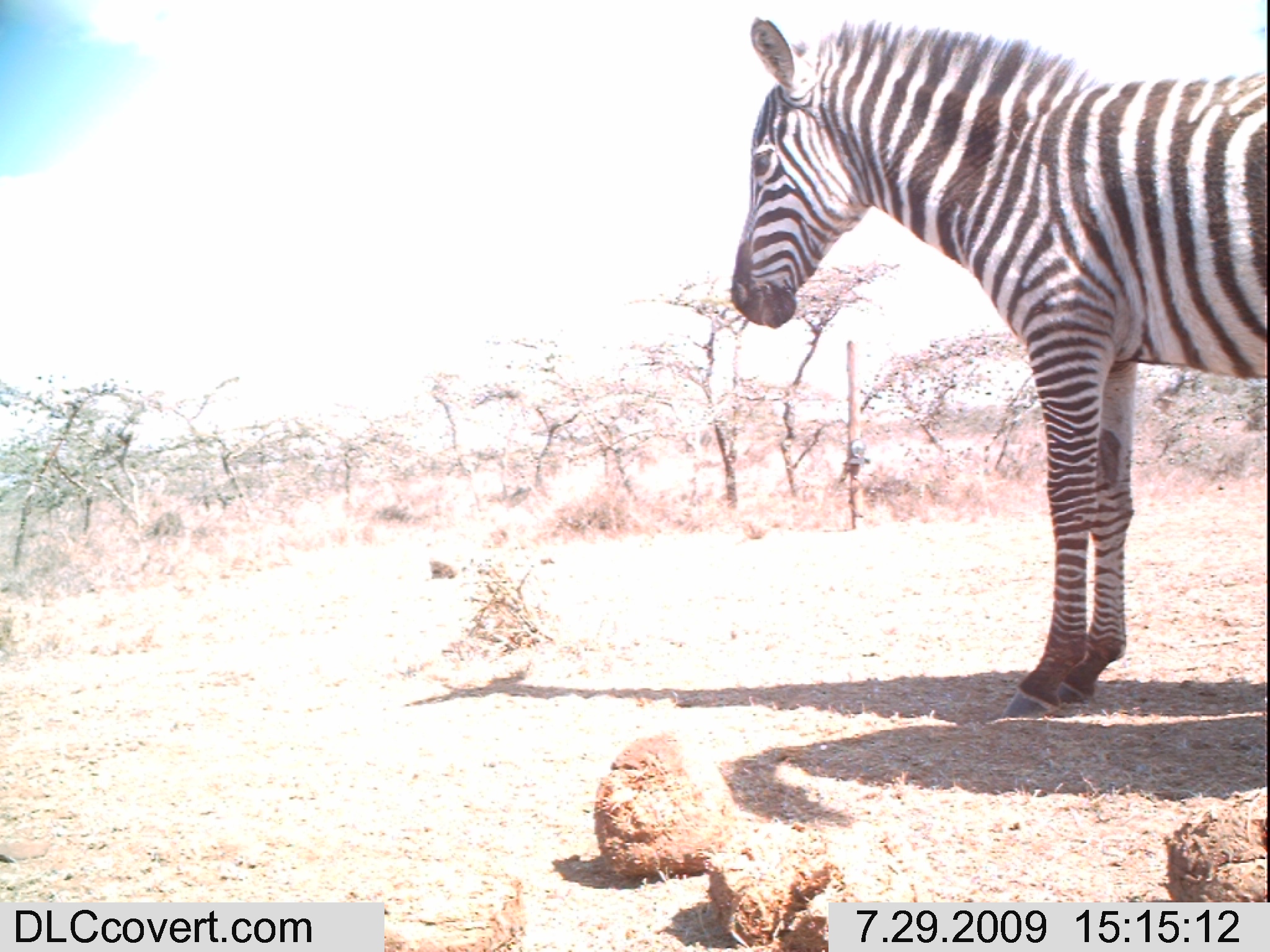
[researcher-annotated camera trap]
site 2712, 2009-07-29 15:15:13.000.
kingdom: Animalia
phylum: Chordata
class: Mammalia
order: Perissodactyla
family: Equidae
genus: Equus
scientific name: Equus quagga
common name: plains zebra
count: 1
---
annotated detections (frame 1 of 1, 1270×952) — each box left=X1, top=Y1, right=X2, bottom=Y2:
equus quagga: left=727, top=14, right=1270, bottom=717